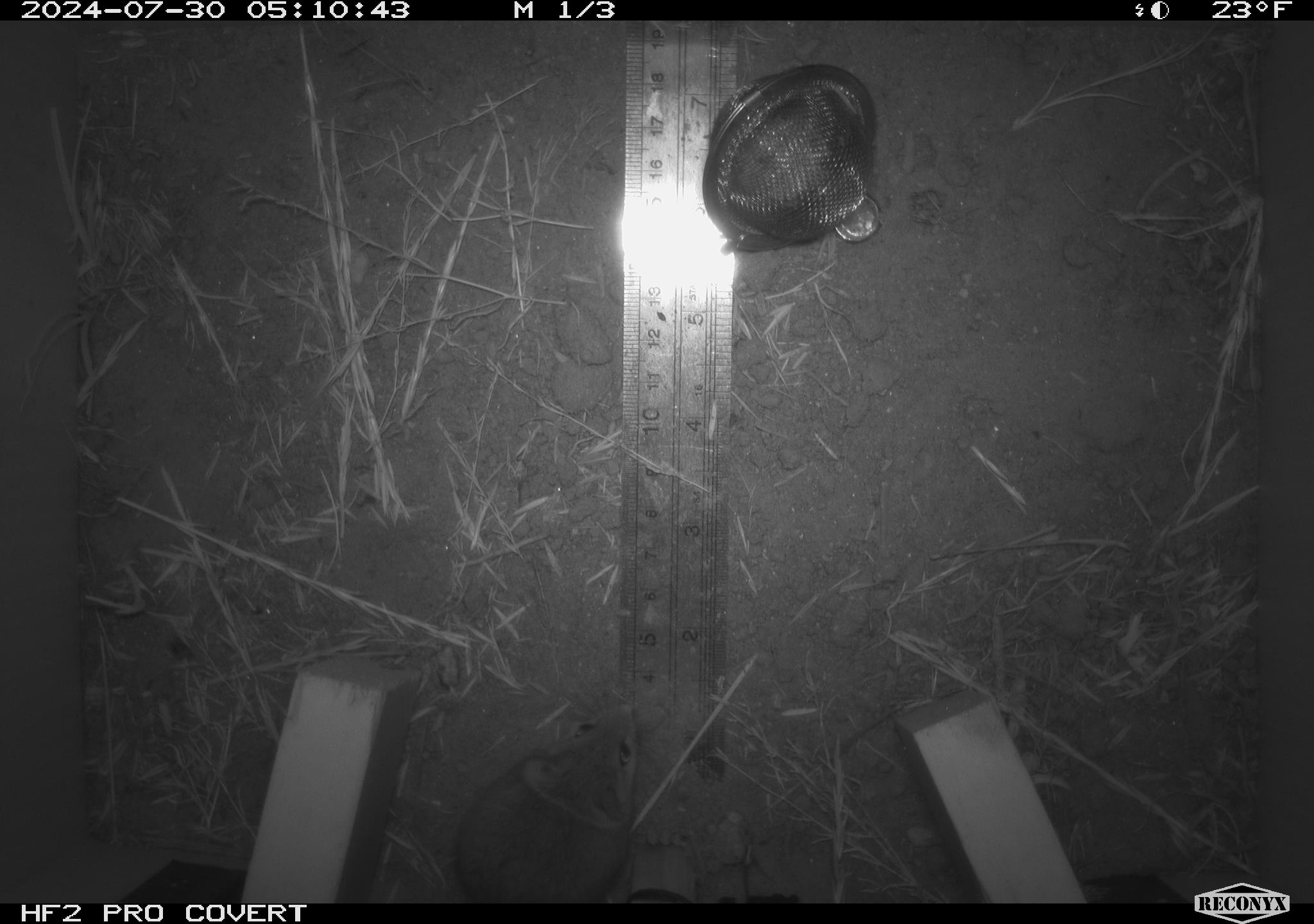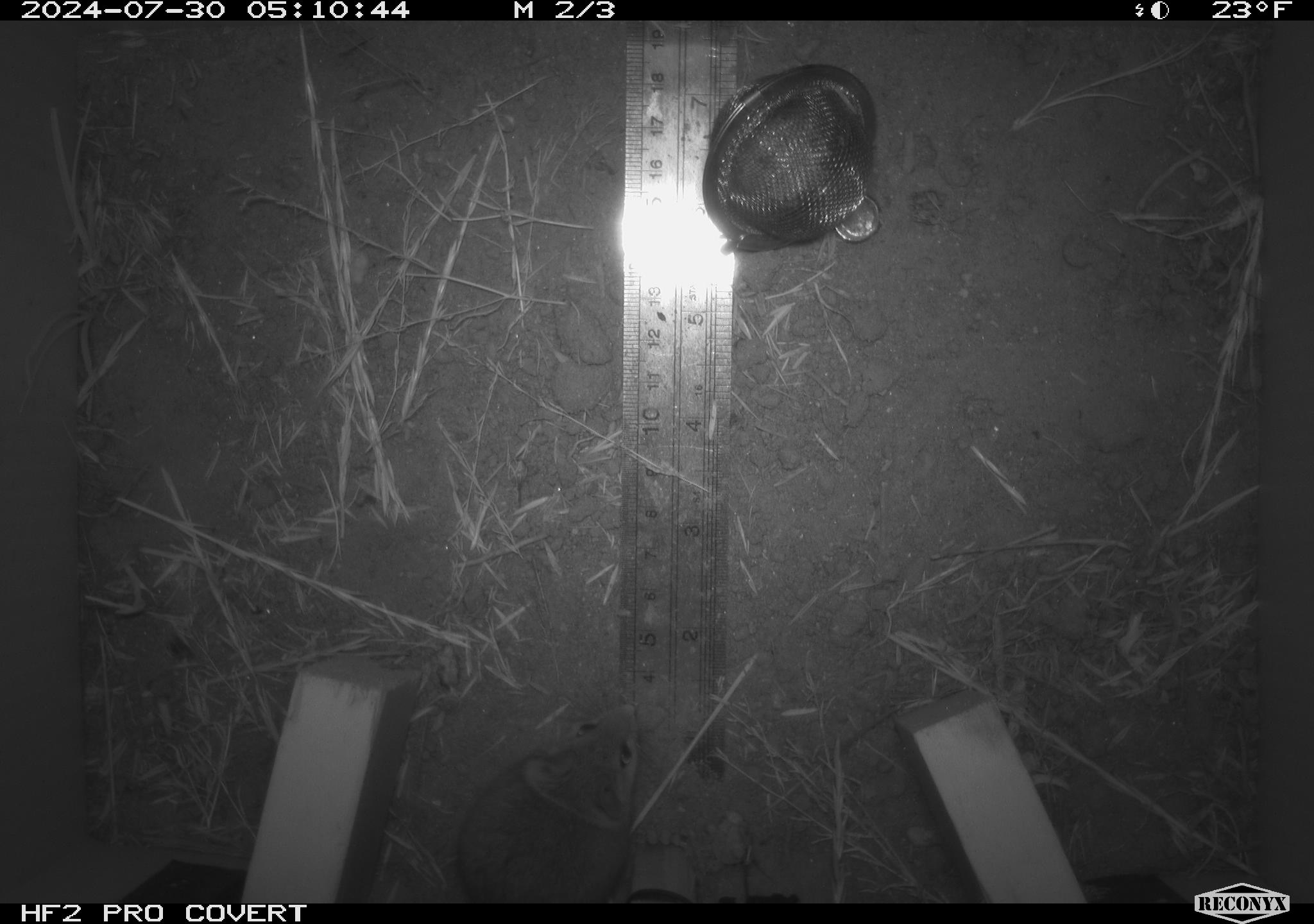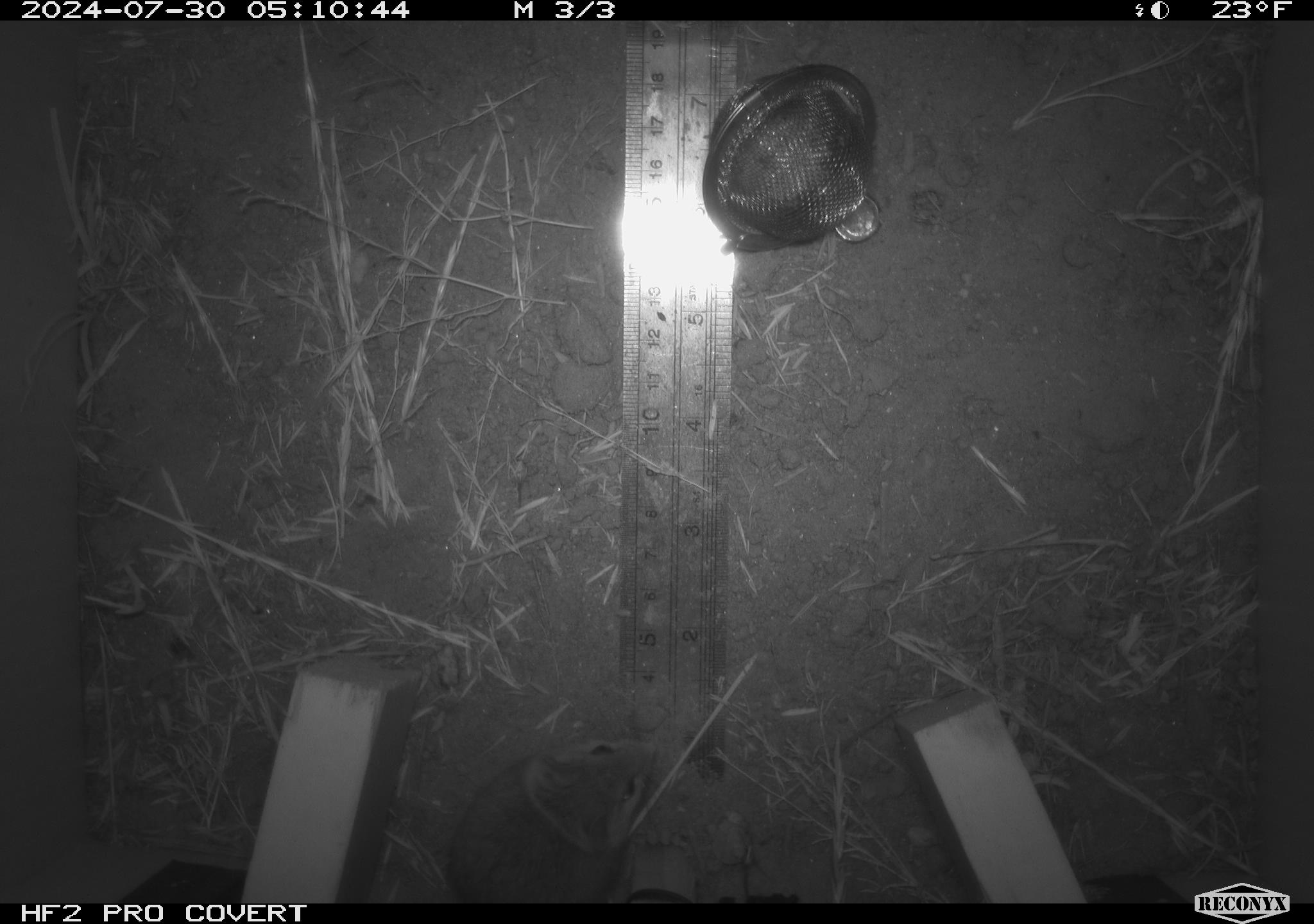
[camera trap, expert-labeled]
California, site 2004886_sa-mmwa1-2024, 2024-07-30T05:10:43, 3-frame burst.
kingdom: Animalia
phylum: Chordata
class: Mammalia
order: Rodentia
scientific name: Rodentia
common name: mouse species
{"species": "mouse species (Rodentia)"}